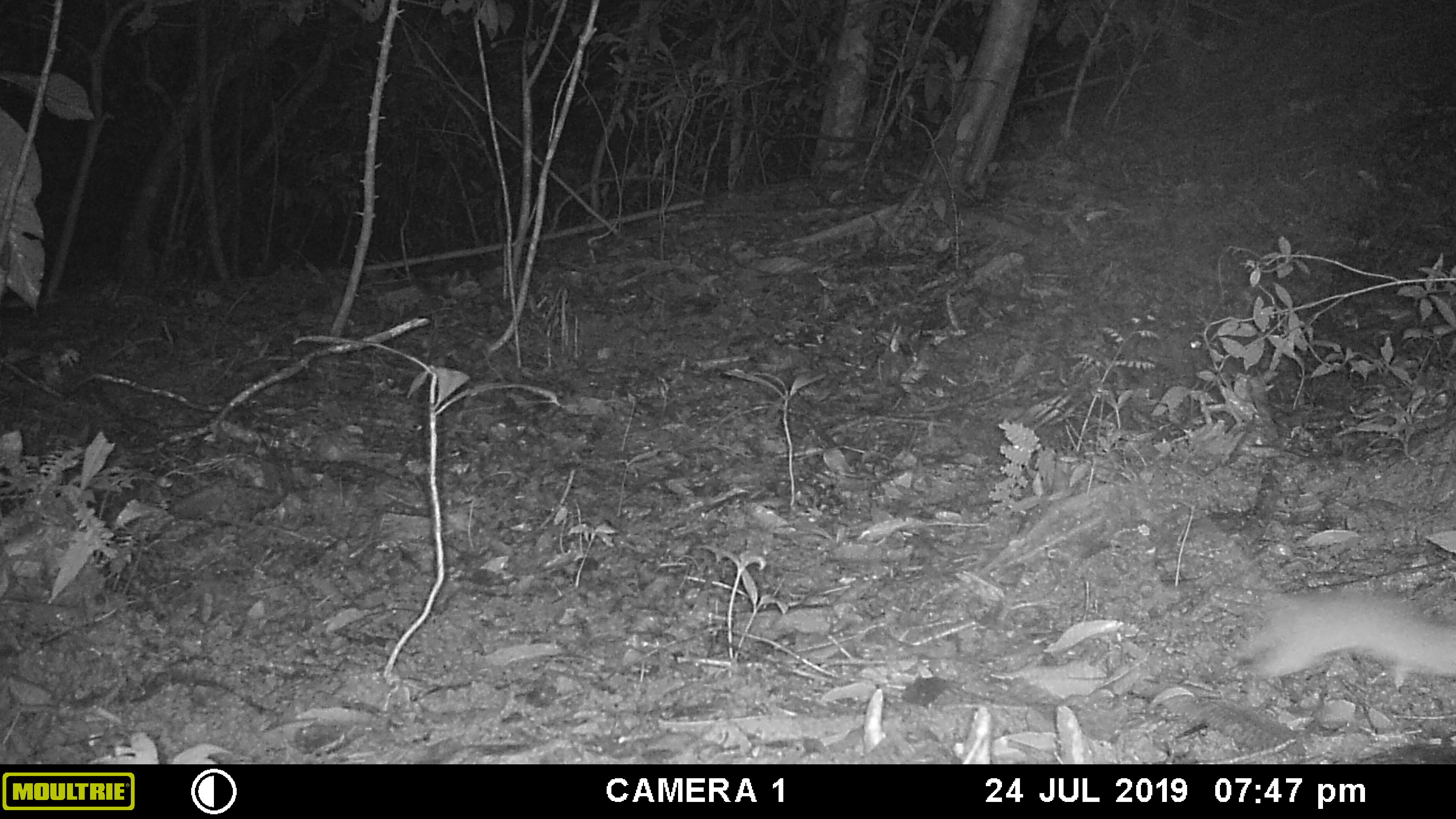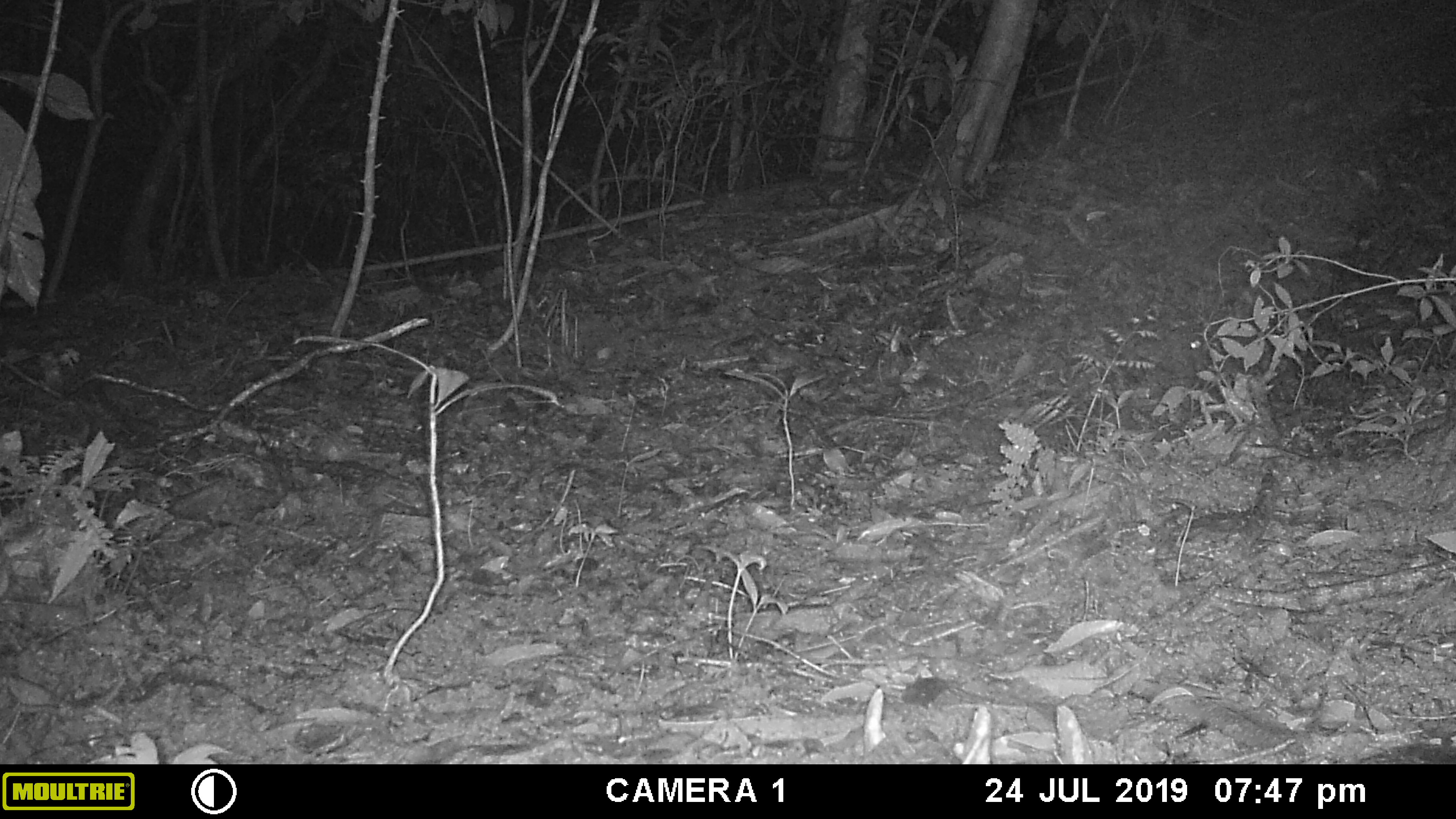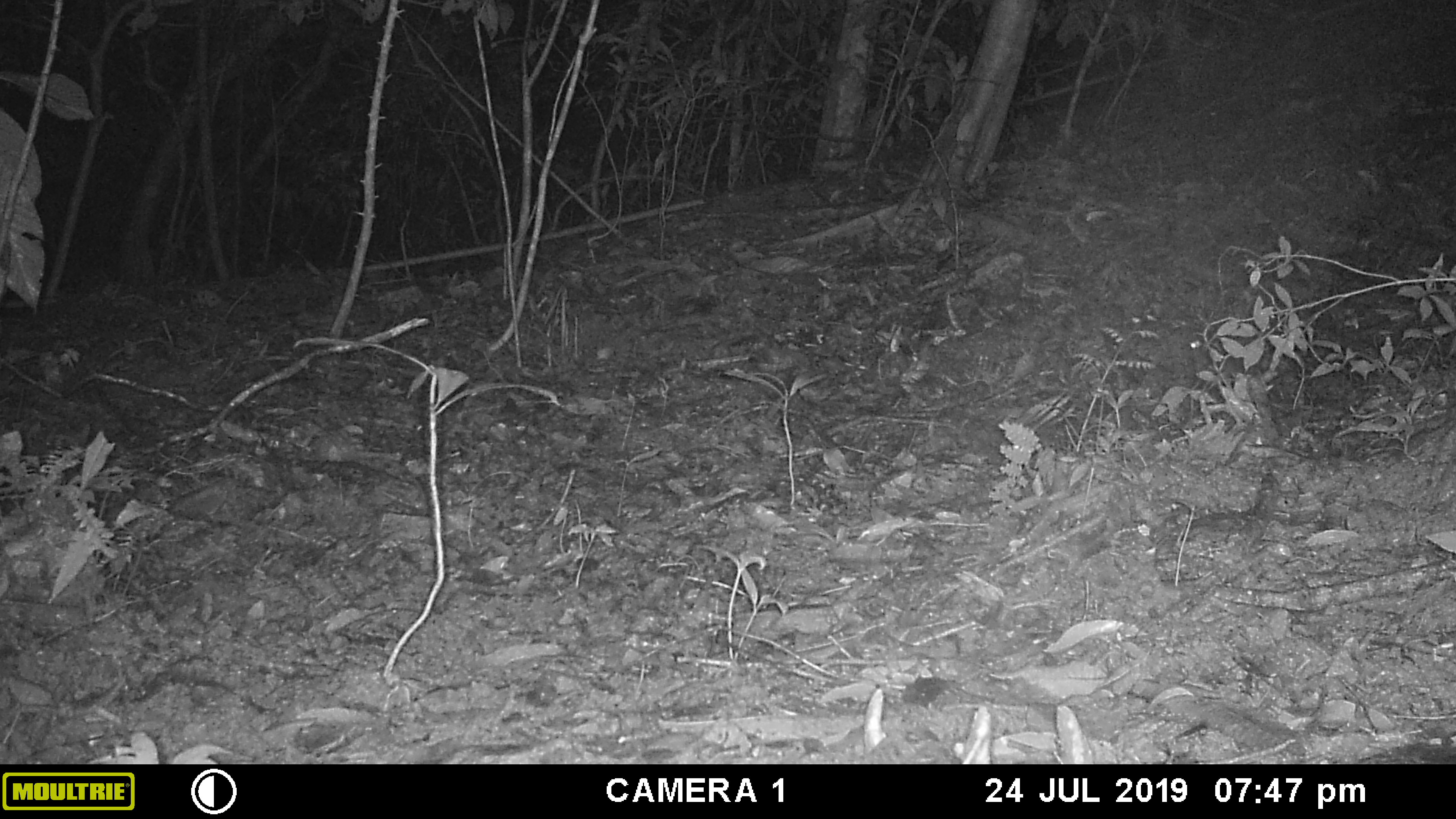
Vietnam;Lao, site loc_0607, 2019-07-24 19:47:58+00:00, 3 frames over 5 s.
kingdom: Animalia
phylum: Chordata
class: Mammalia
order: Rodentia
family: Muridae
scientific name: Muridae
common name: old-world mice and rats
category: unidentified murid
Unidentified murid (old-world mice and rats) (Muridae). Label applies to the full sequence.